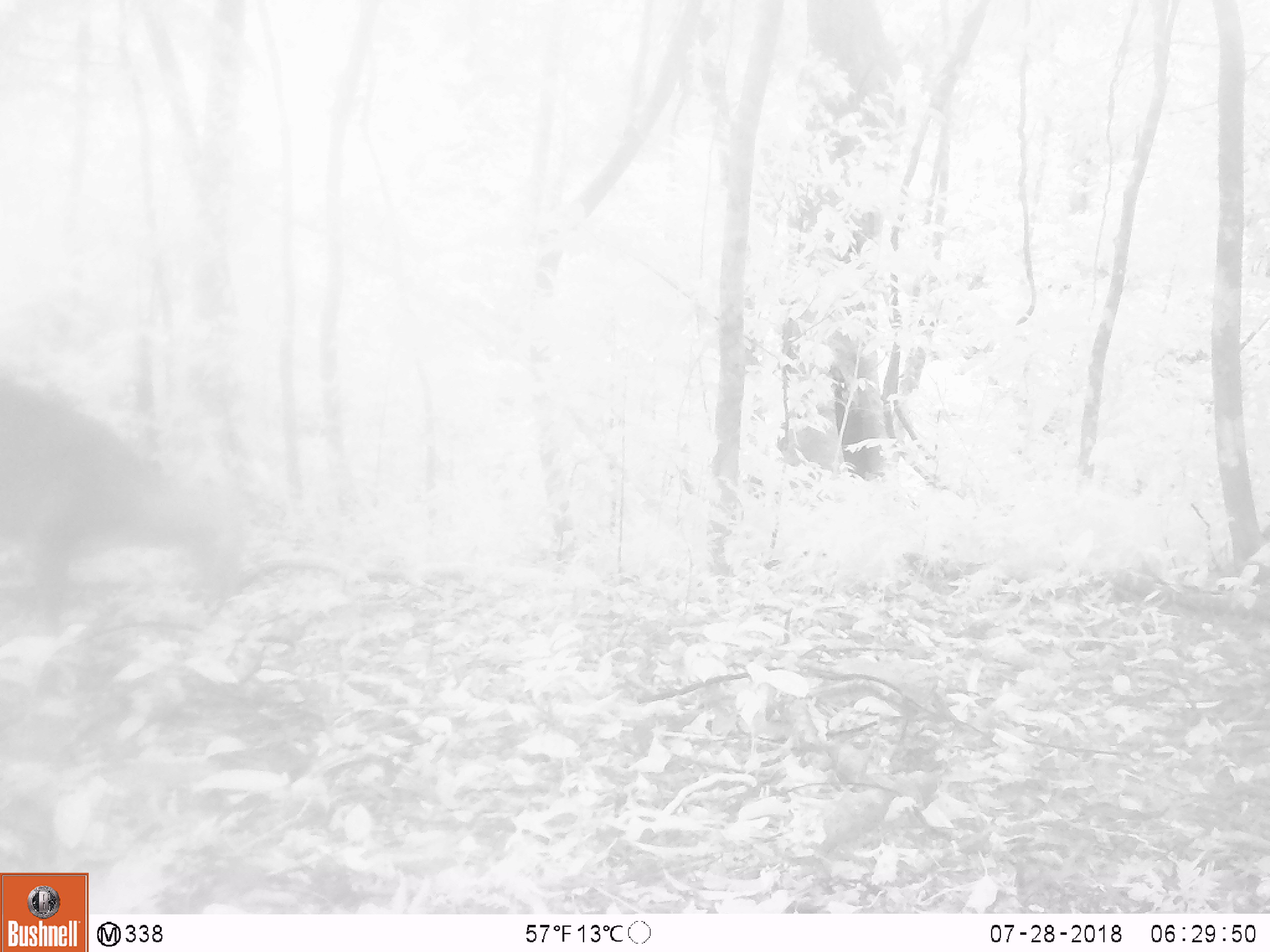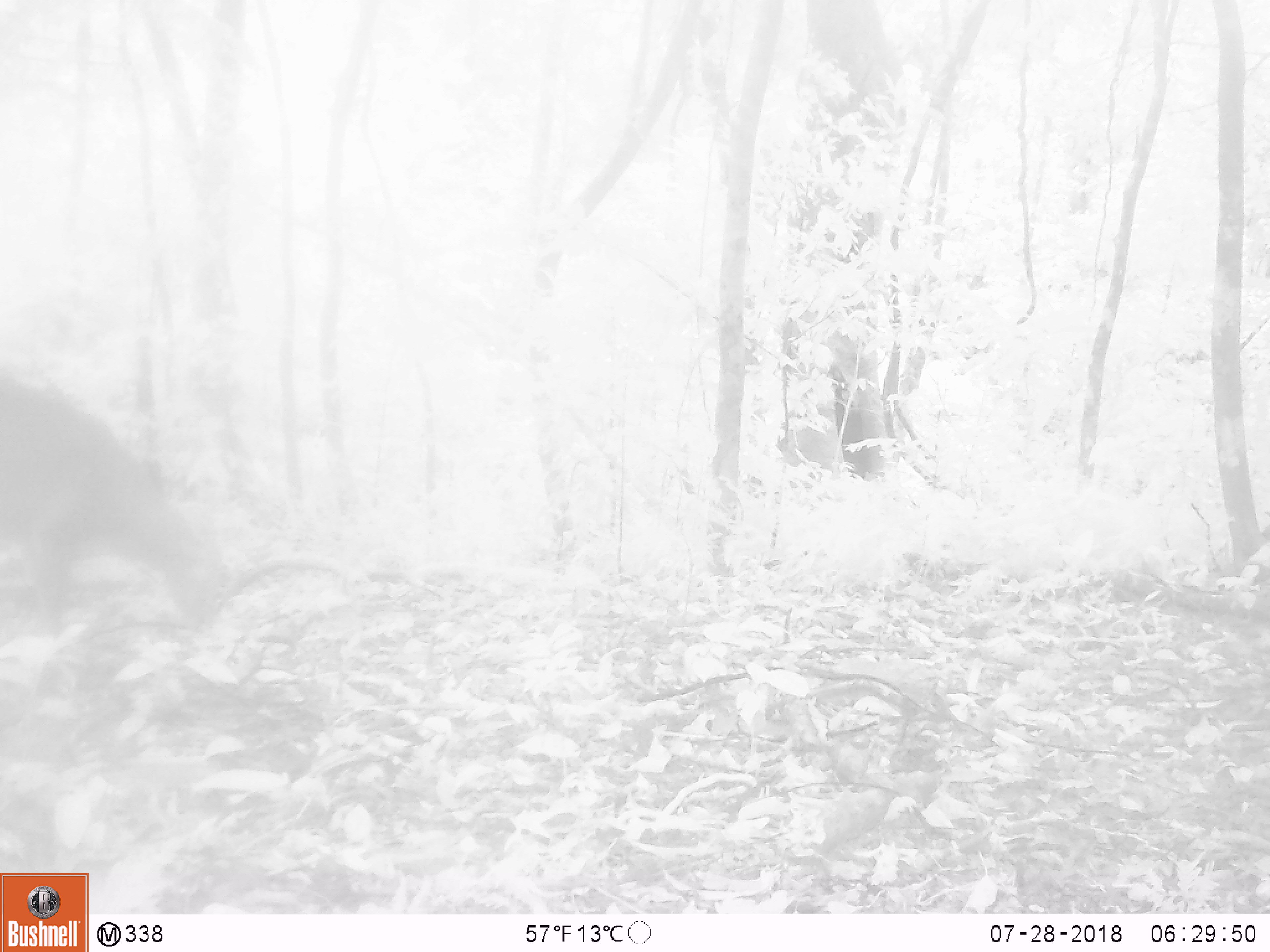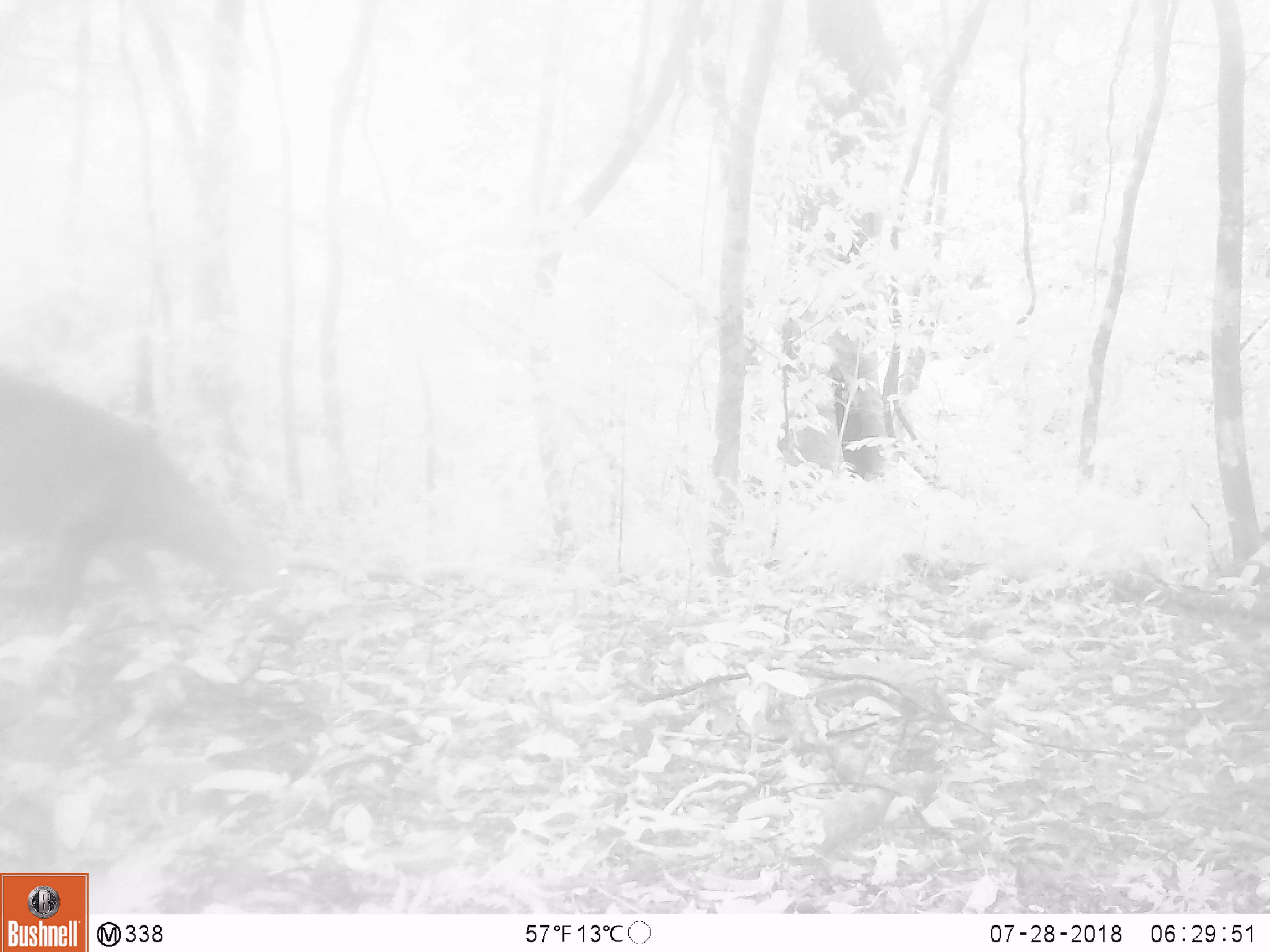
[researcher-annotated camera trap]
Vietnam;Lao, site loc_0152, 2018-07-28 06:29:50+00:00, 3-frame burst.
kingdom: Animalia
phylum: Chordata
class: Mammalia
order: Artiodactyla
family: Cervidae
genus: Muntiacus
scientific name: Muntiacus vuquangensis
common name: large-antlered muntjac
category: large antlered muntjac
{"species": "large antlered muntjac (large-antlered muntjac) (Muntiacus vuquangensis)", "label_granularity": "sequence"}